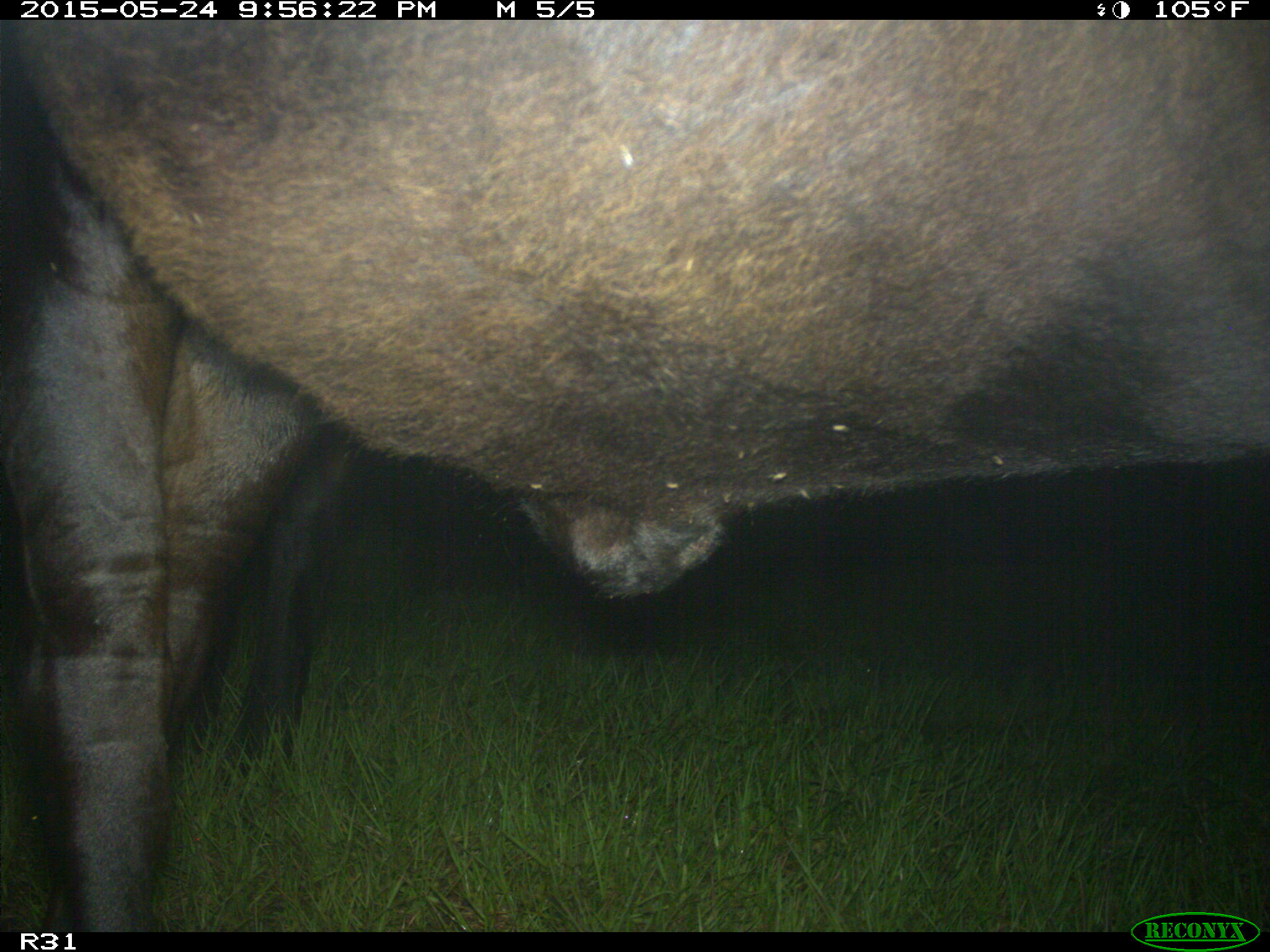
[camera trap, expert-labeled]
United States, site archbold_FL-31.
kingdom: Animalia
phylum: Chordata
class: Mammalia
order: Artiodactyla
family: Bovidae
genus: Bos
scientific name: Bos taurus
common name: domestic cow